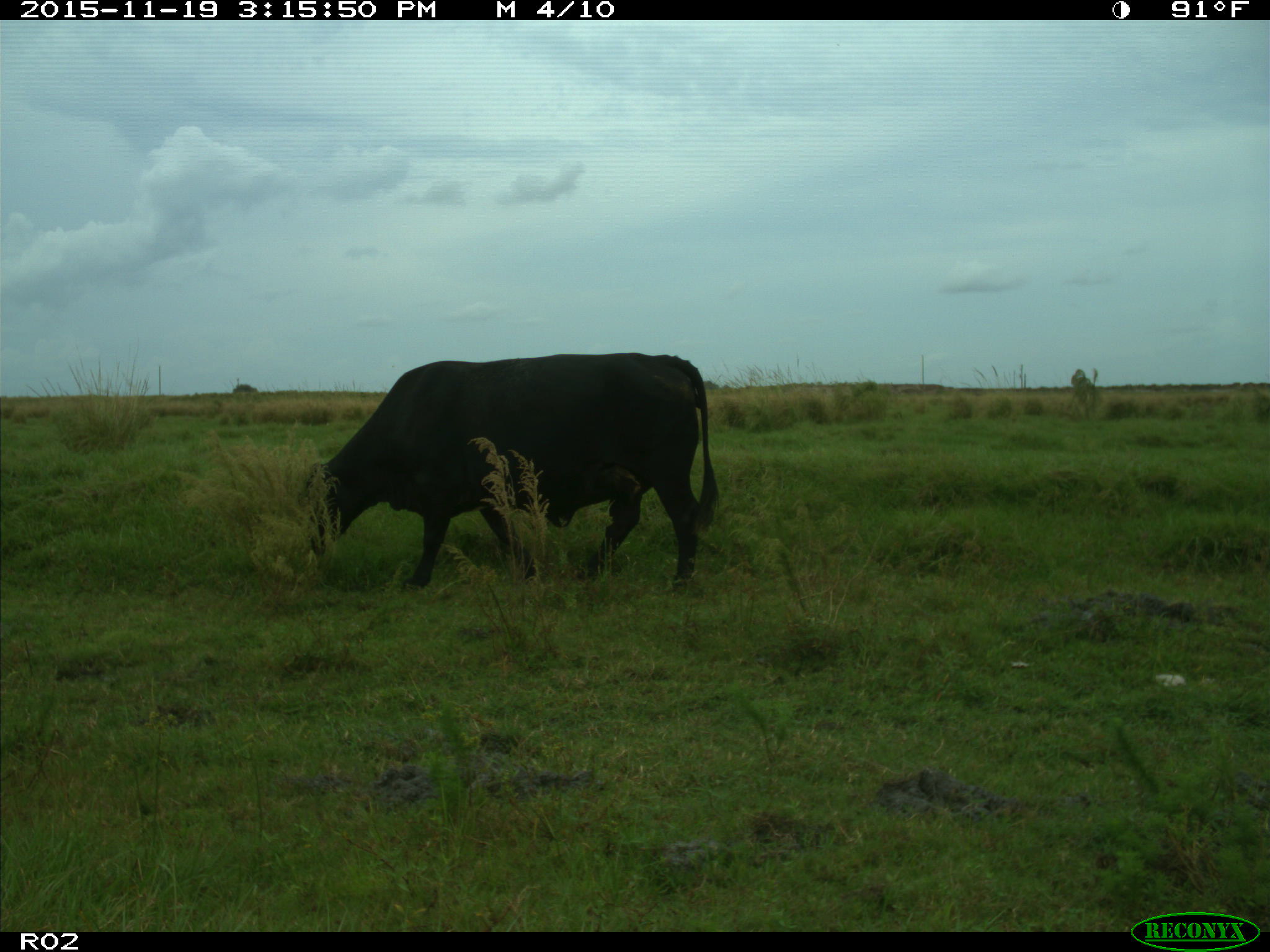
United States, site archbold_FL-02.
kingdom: Animalia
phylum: Chordata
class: Mammalia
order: Artiodactyla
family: Bovidae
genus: Bos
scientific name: Bos taurus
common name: domestic cow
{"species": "Bos taurus (domestic cow)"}